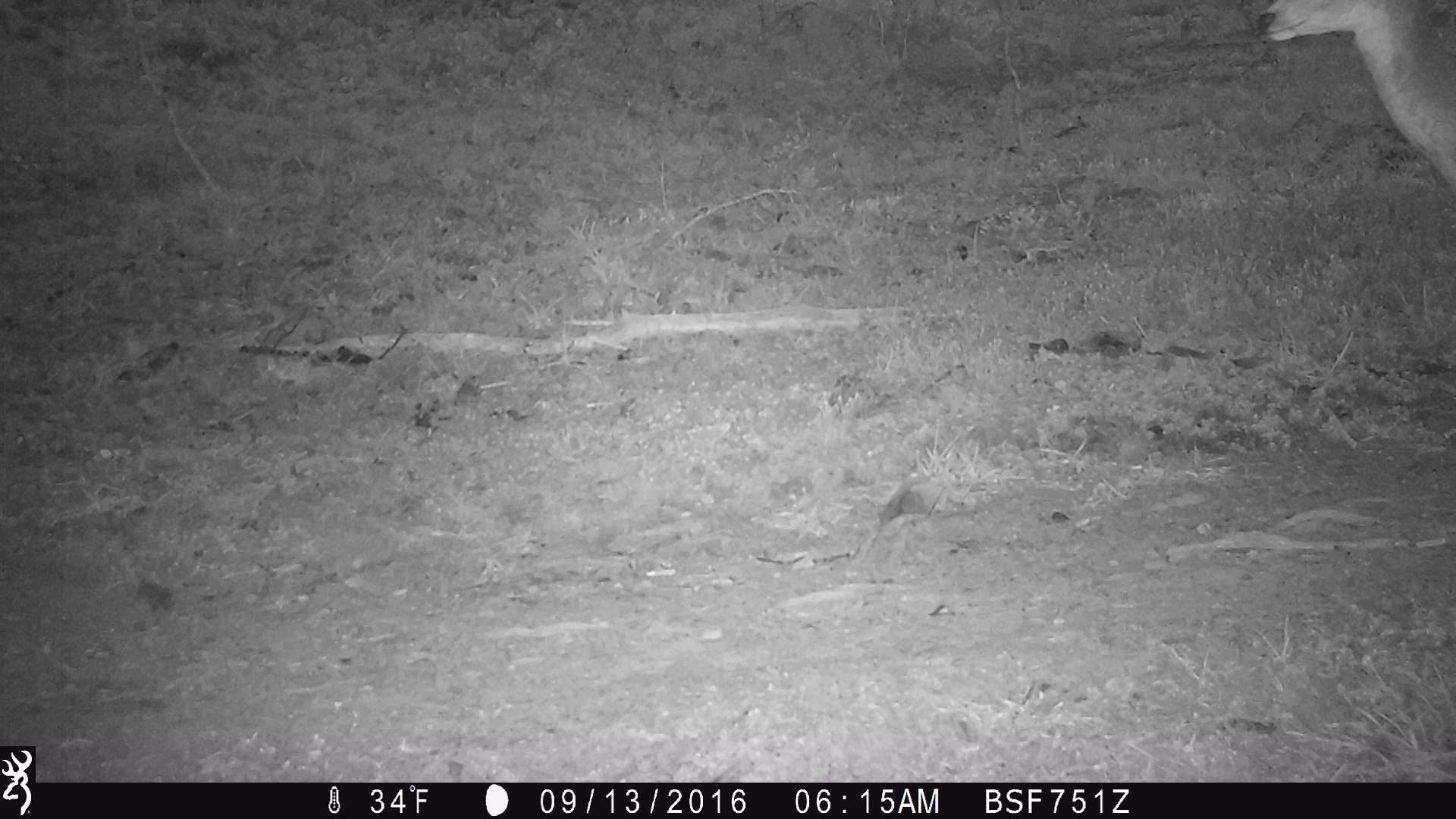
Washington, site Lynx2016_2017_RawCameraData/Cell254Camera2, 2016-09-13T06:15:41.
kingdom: Animalia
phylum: Chordata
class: Mammalia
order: Artiodactyla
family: Cervidae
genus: Odocoileus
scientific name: Odocoileus hemionus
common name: mule deer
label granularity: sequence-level